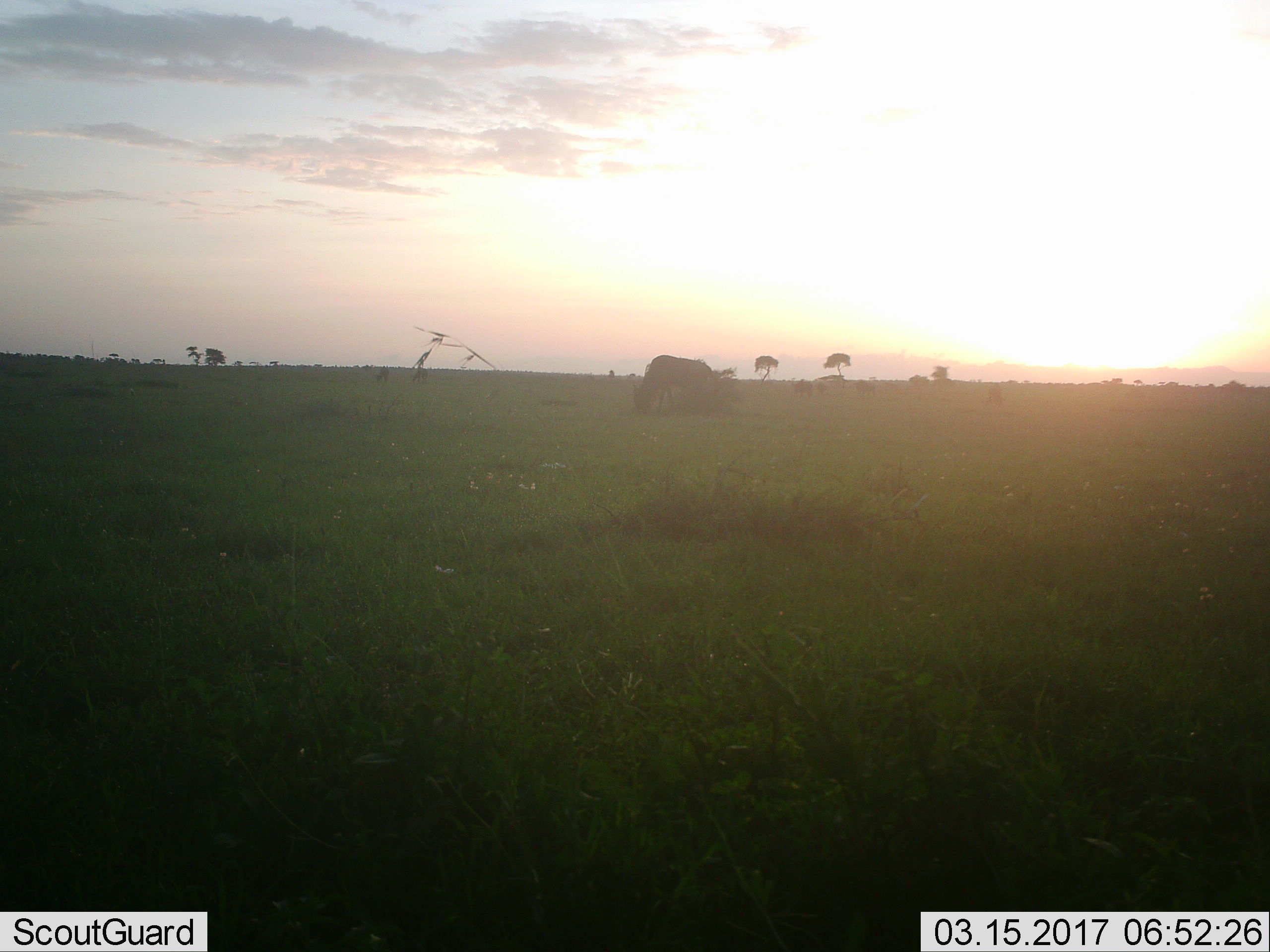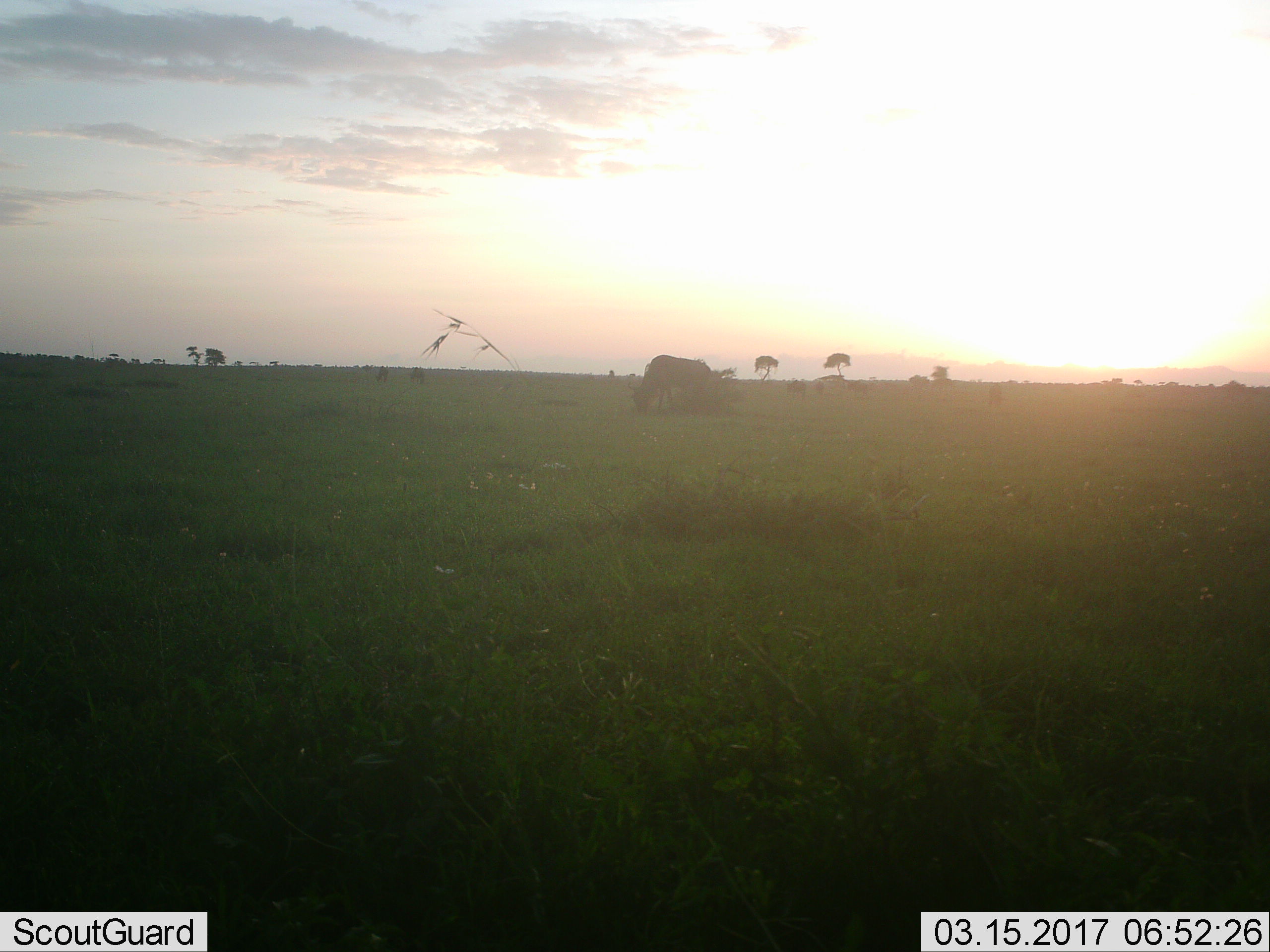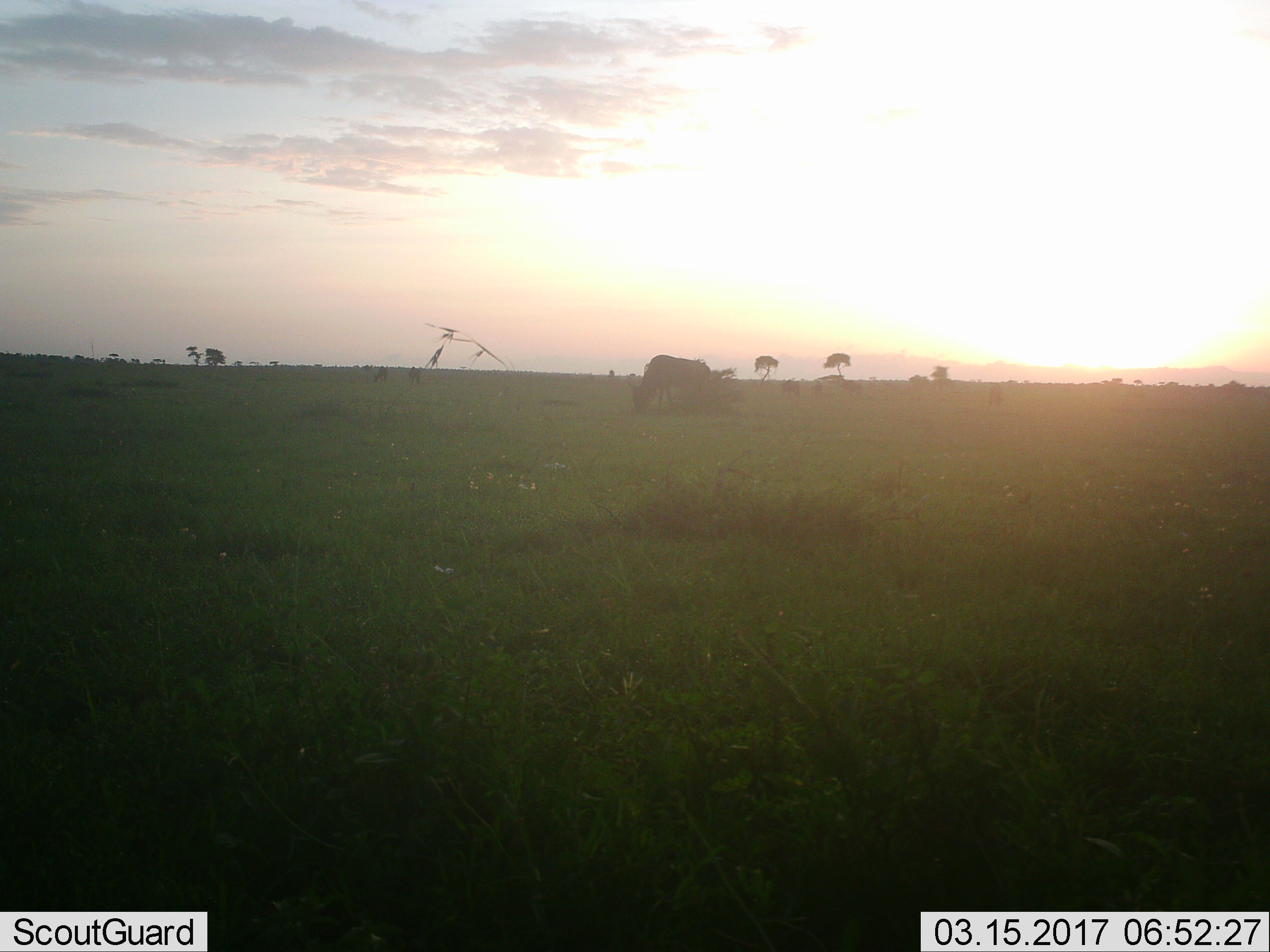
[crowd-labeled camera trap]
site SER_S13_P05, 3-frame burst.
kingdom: Animalia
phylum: Chordata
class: Mammalia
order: Artiodactyla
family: Bovidae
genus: Connochaetes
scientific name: Connochaetes taurinus taurinus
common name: blue wildebeest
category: wildebeestblue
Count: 1.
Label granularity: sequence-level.